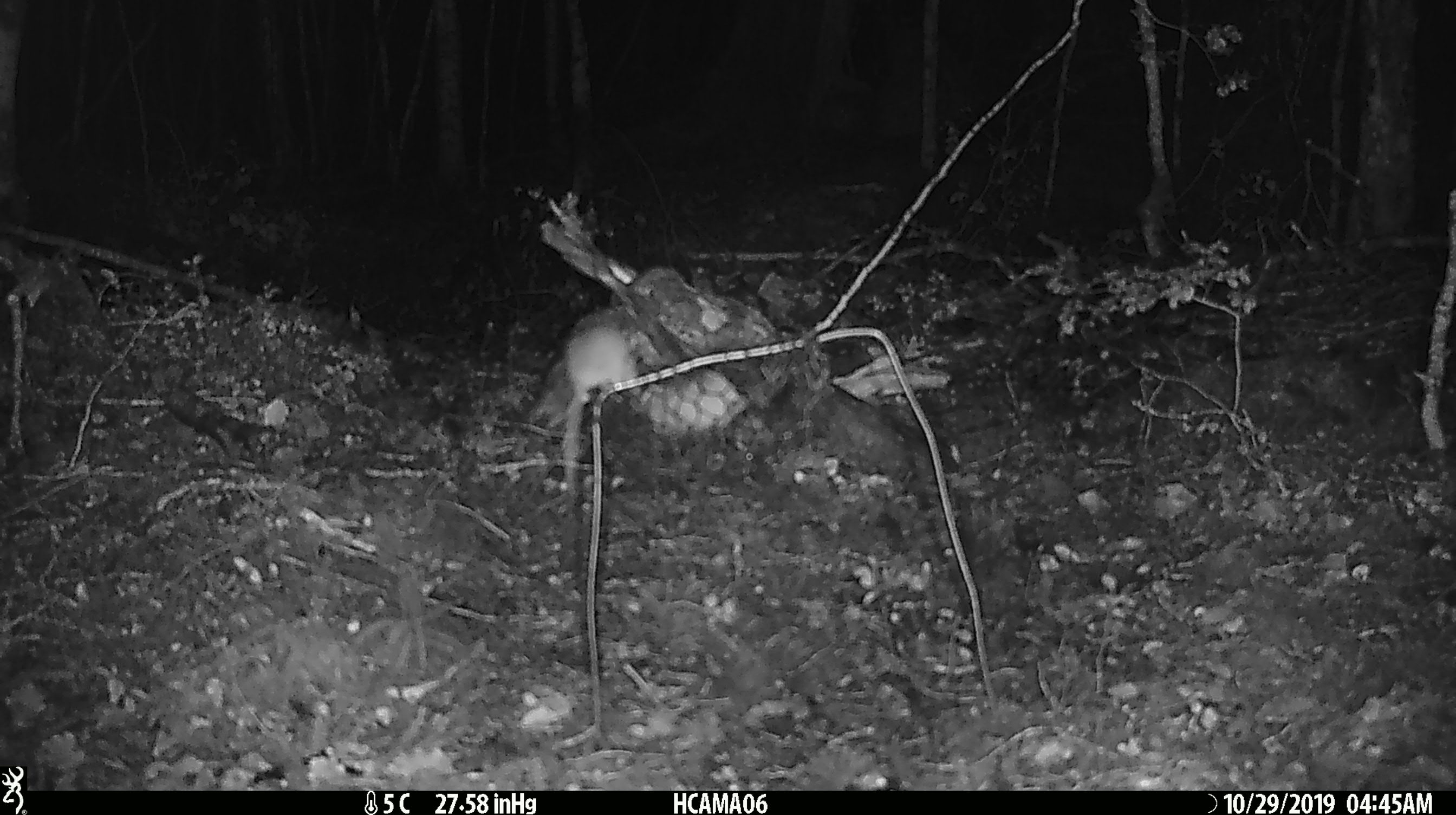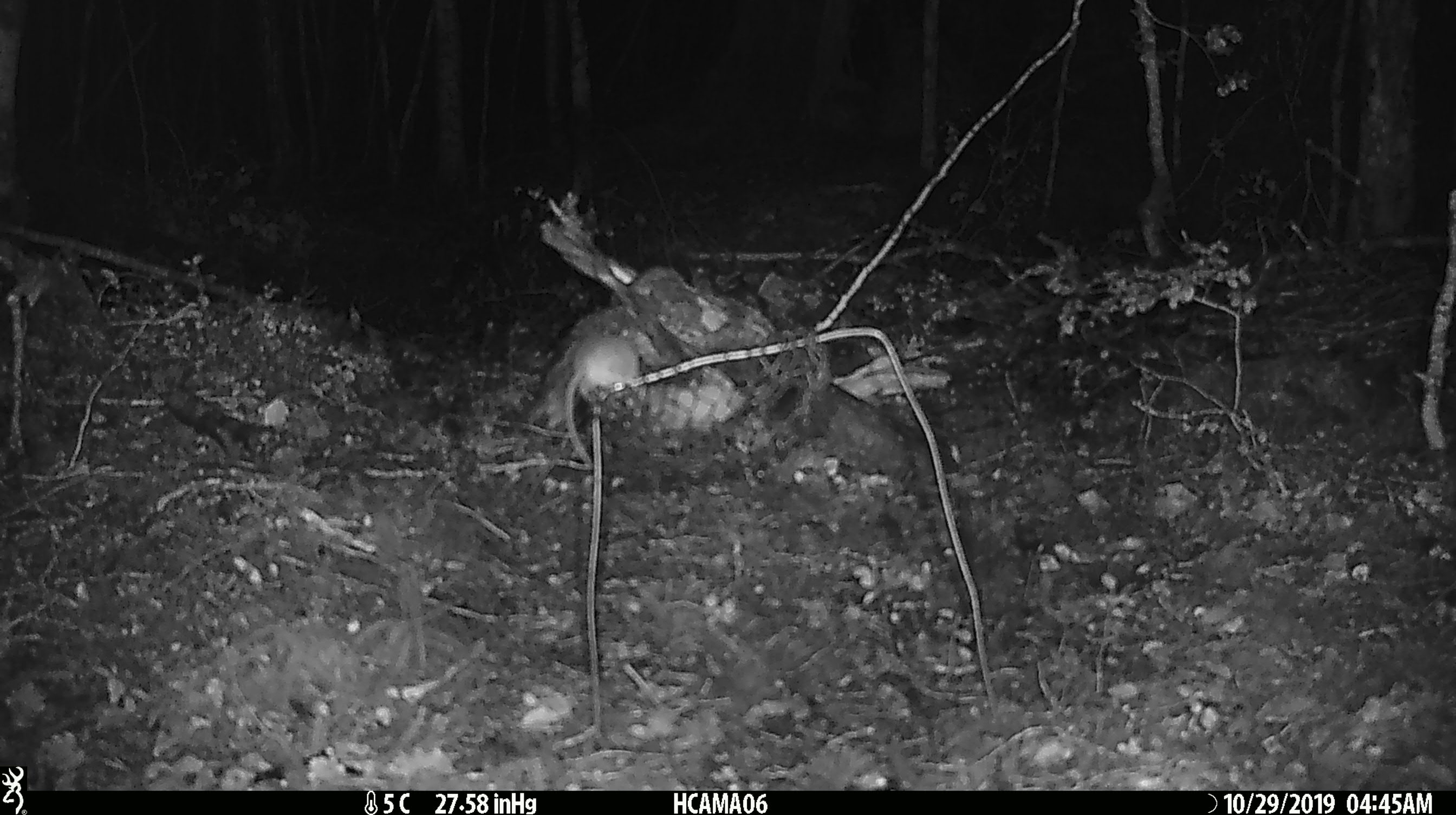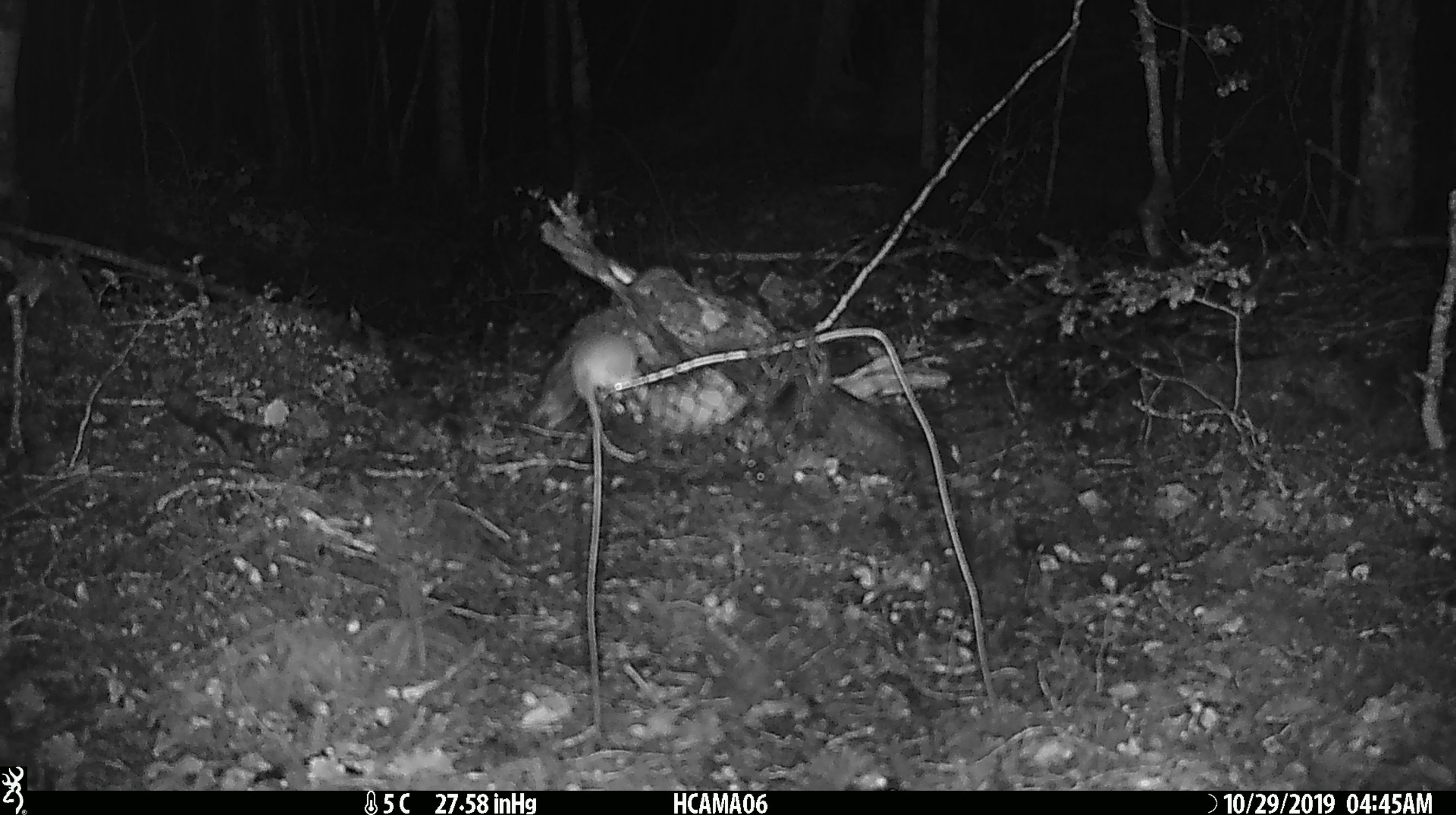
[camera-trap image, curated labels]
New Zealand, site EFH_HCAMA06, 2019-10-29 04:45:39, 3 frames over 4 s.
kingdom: Animalia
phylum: Chordata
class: Mammalia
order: Rodentia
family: Muridae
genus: Mus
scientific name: Mus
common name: mouse